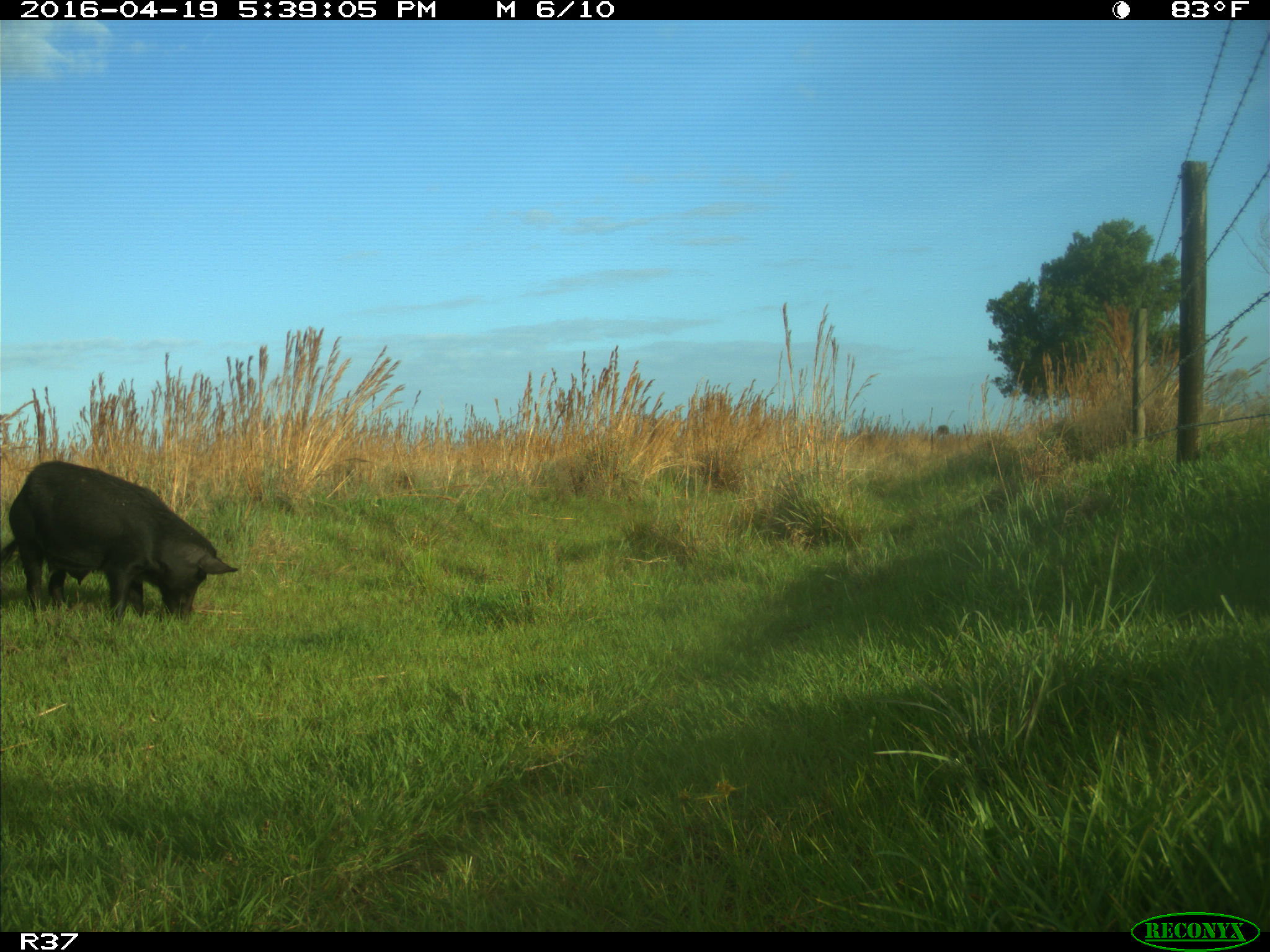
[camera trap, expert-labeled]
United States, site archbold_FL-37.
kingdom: Animalia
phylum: Chordata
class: Mammalia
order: Artiodactyla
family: Suidae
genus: Sus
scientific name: Sus scrofa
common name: wild boar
Sus scrofa (wild boar).